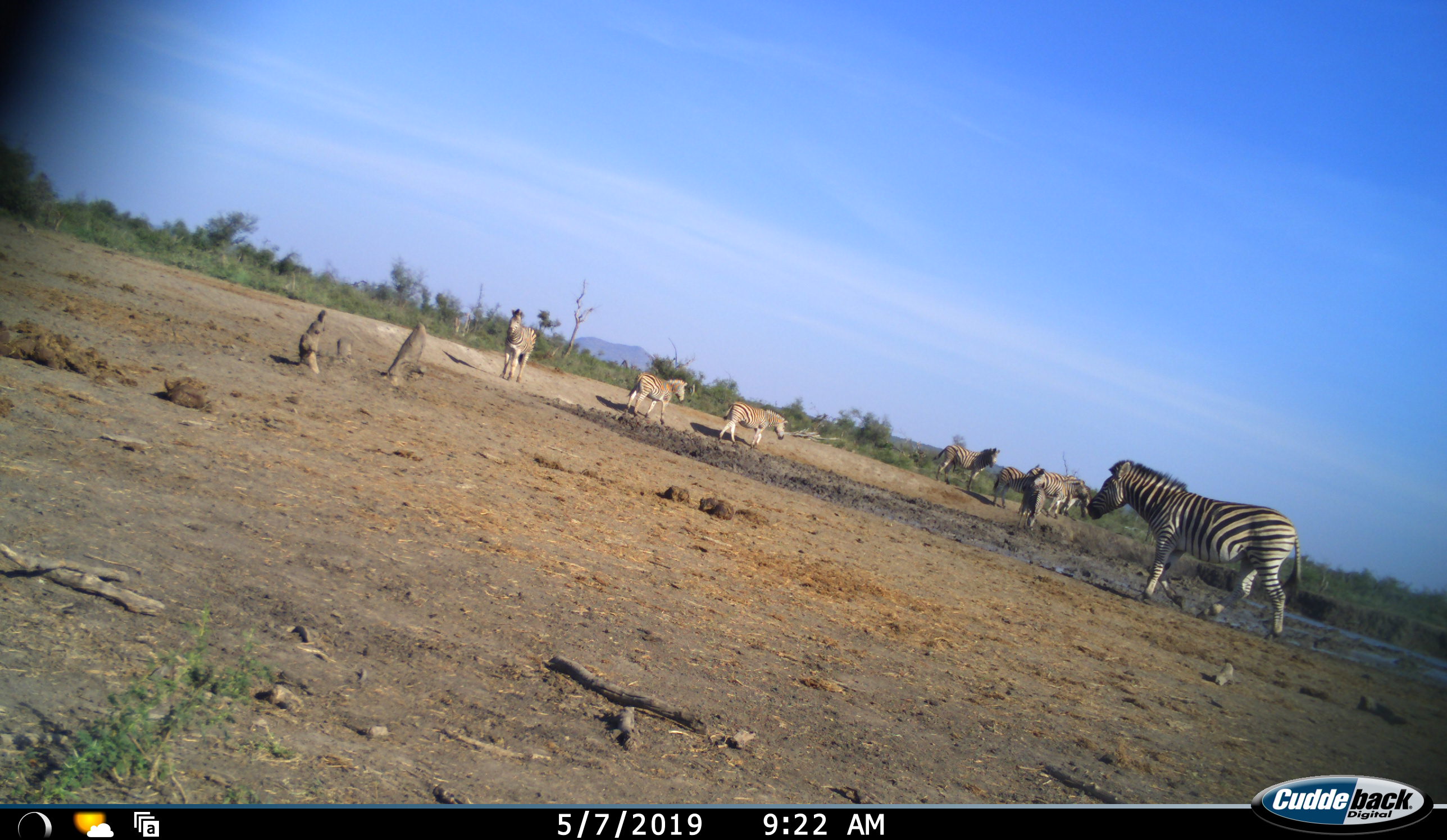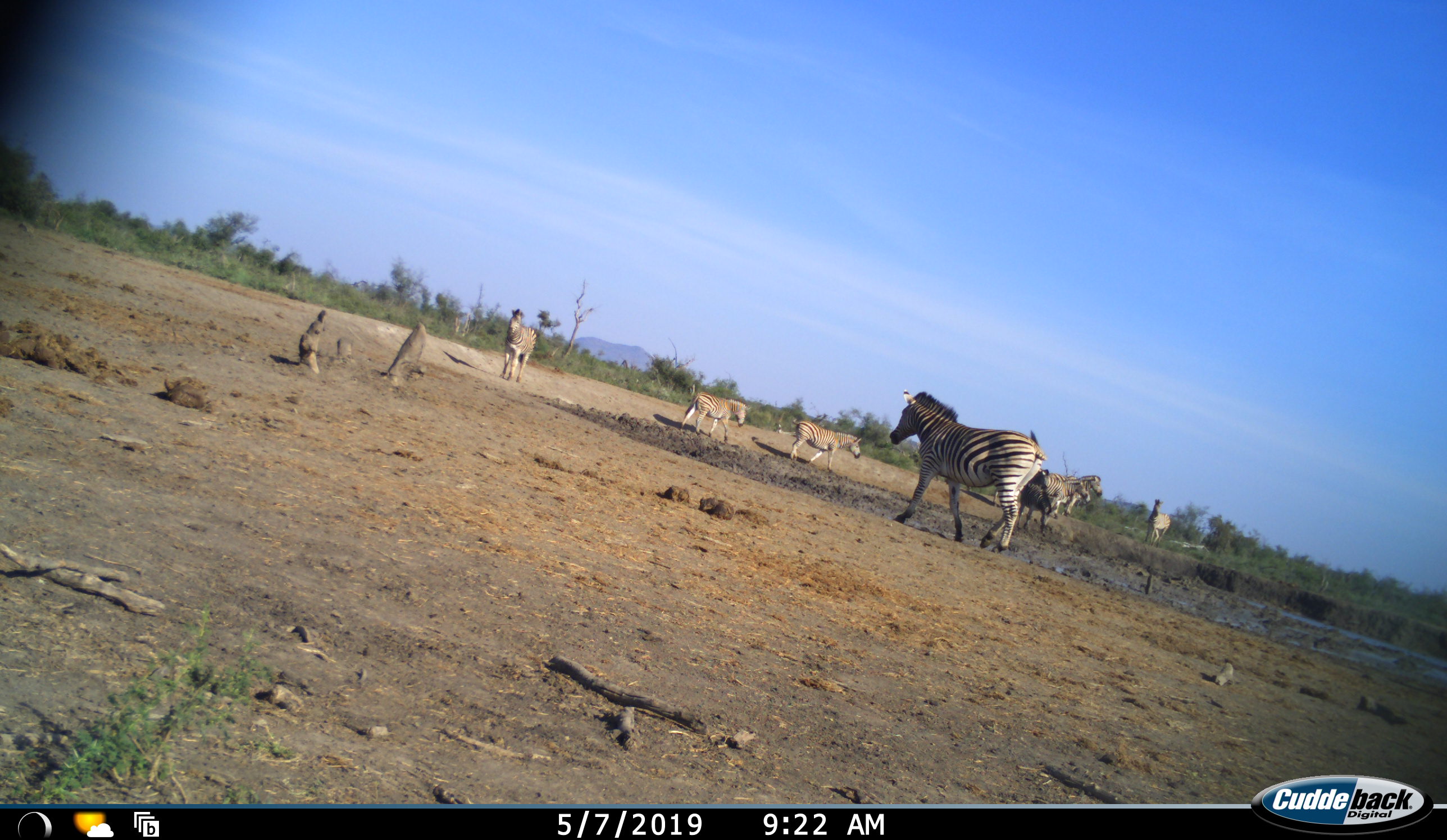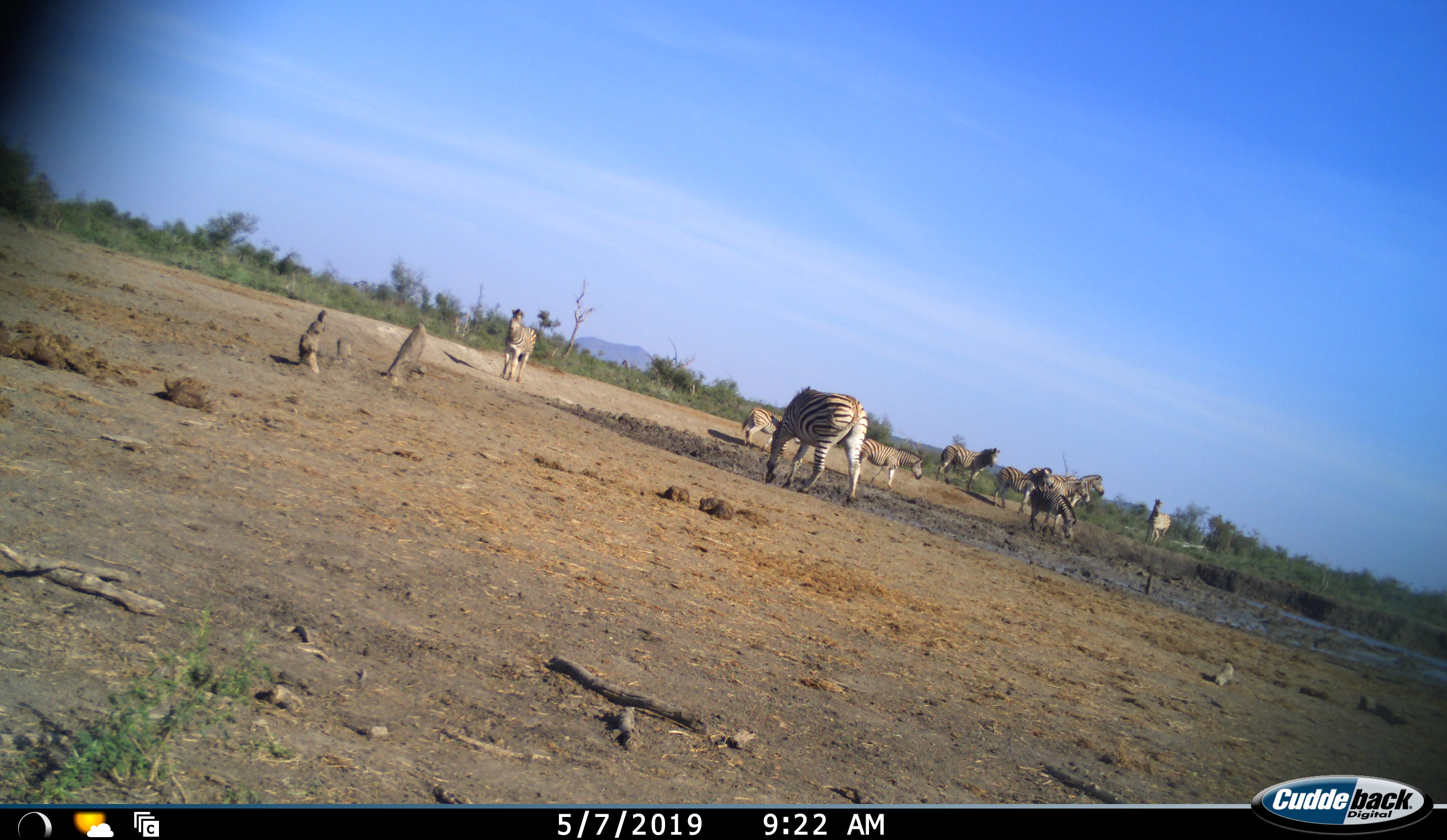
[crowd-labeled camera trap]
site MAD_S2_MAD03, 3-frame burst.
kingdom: Animalia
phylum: Chordata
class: Mammalia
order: Perissodactyla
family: Equidae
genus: Equus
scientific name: Equus quagga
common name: plains zebra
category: zebraplains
Zebraplains (plains zebra) (Equus quagga), count 10. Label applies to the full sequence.